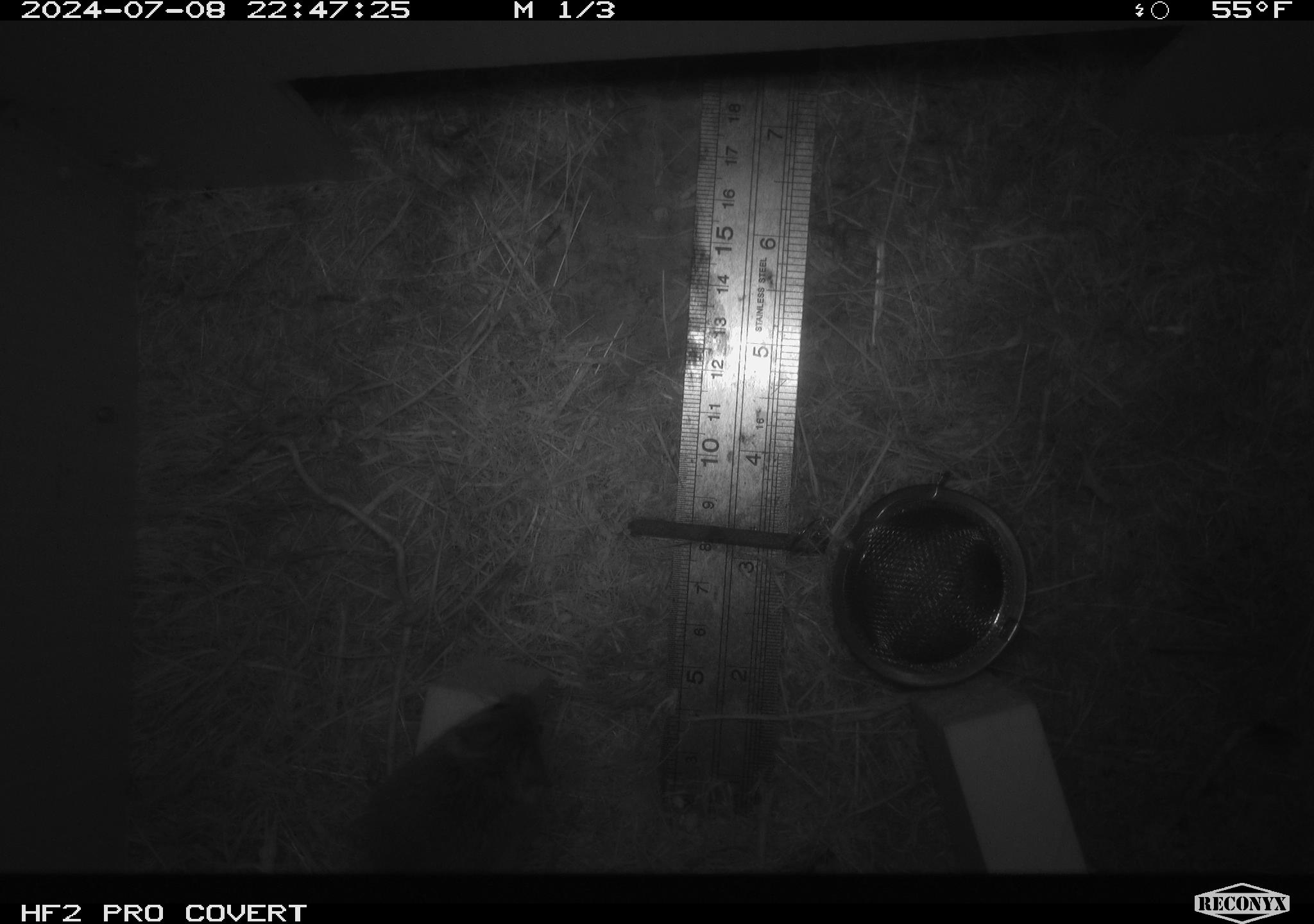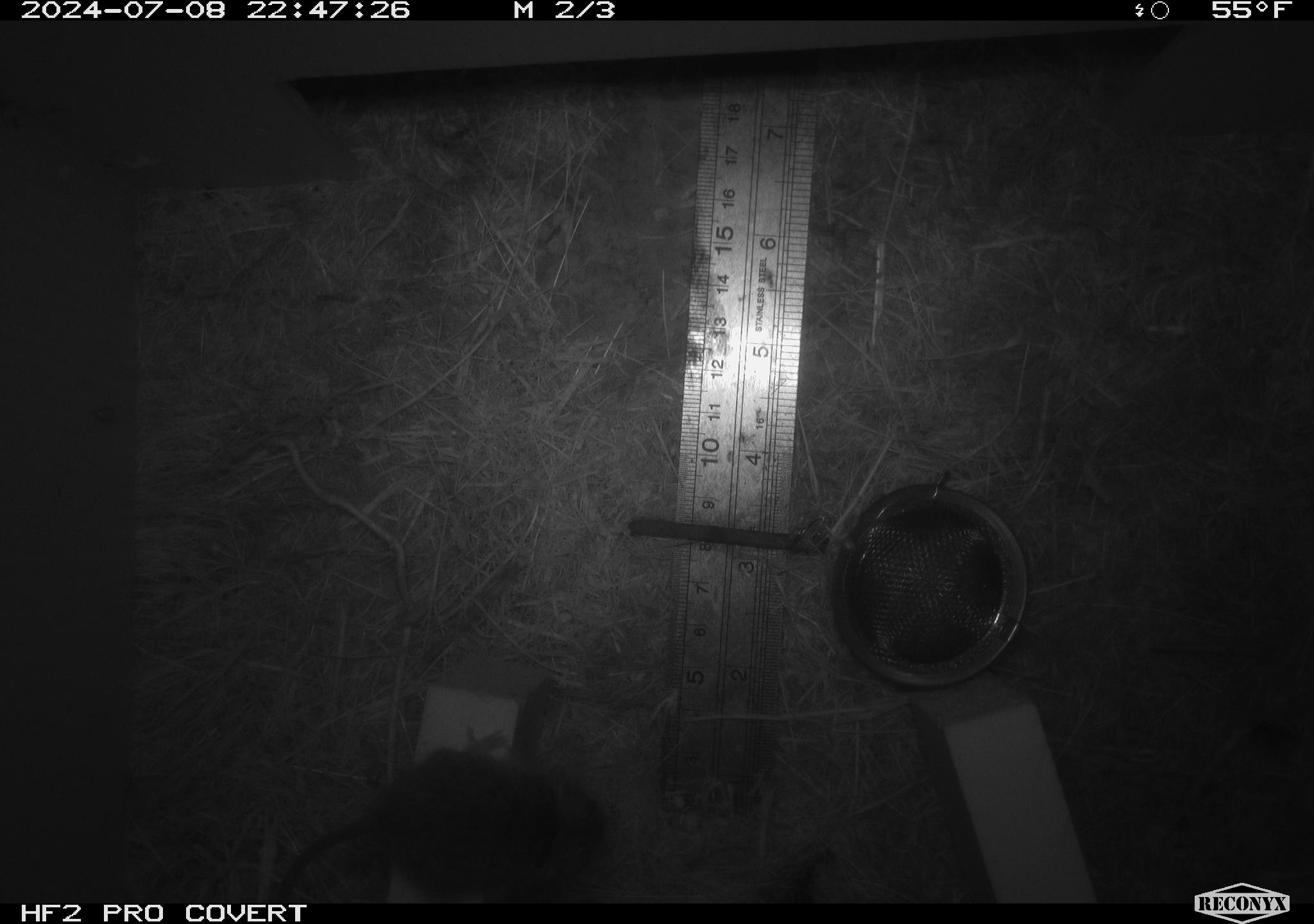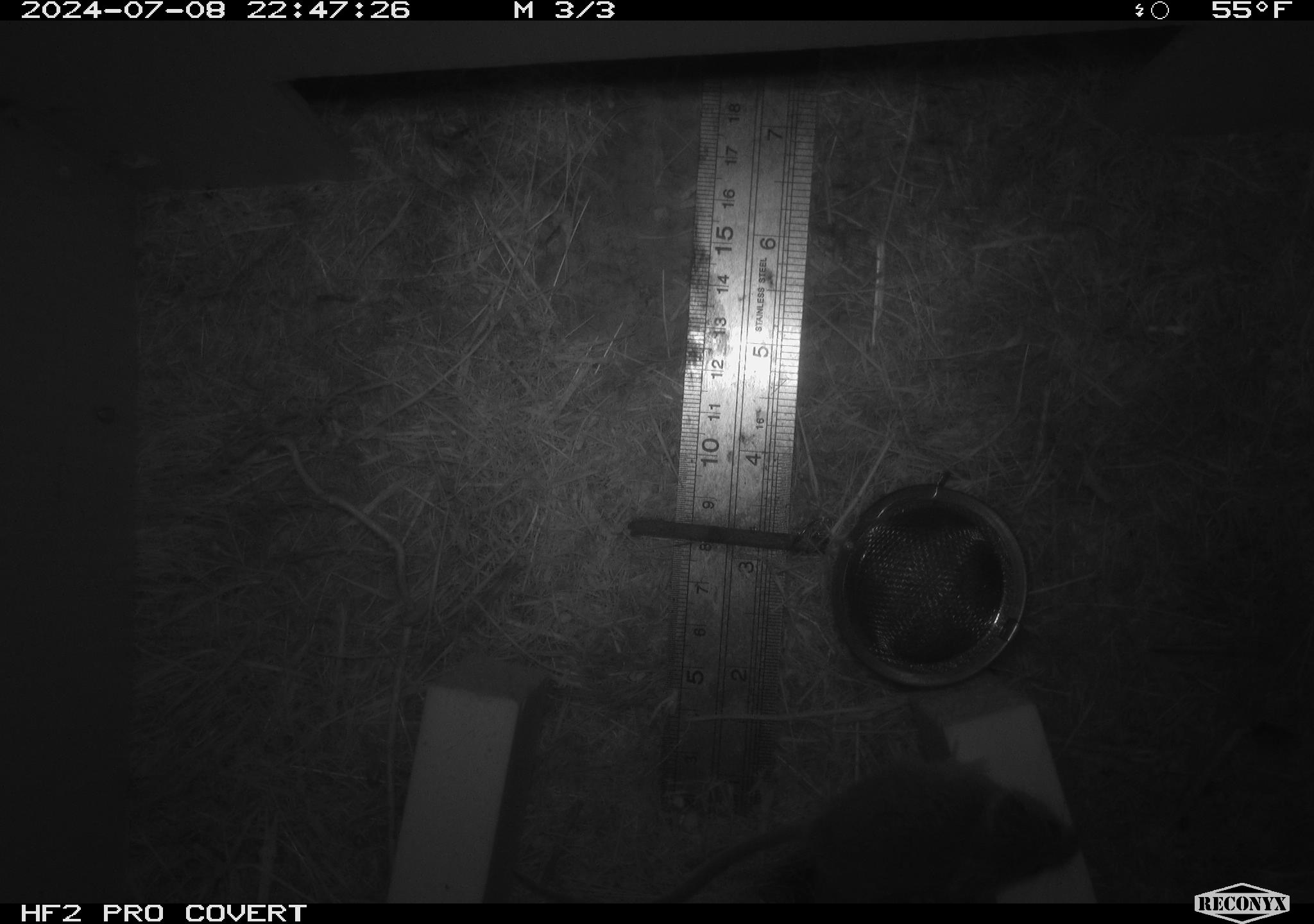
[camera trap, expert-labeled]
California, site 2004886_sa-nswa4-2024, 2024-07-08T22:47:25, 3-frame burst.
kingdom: Animalia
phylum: Arthropoda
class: Malacostraca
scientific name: Malacostraca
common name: amphipods, crabs, isopods, krill, lobsters and shrimps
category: malacostracan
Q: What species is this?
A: Malacostracan (amphipods, crabs, isopods, krill, lobsters and shrimps) (Malacostraca).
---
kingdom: Animalia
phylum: Chordata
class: Mammalia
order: Rodentia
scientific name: Rodentia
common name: mouse species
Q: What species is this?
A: Mouse species (Rodentia).